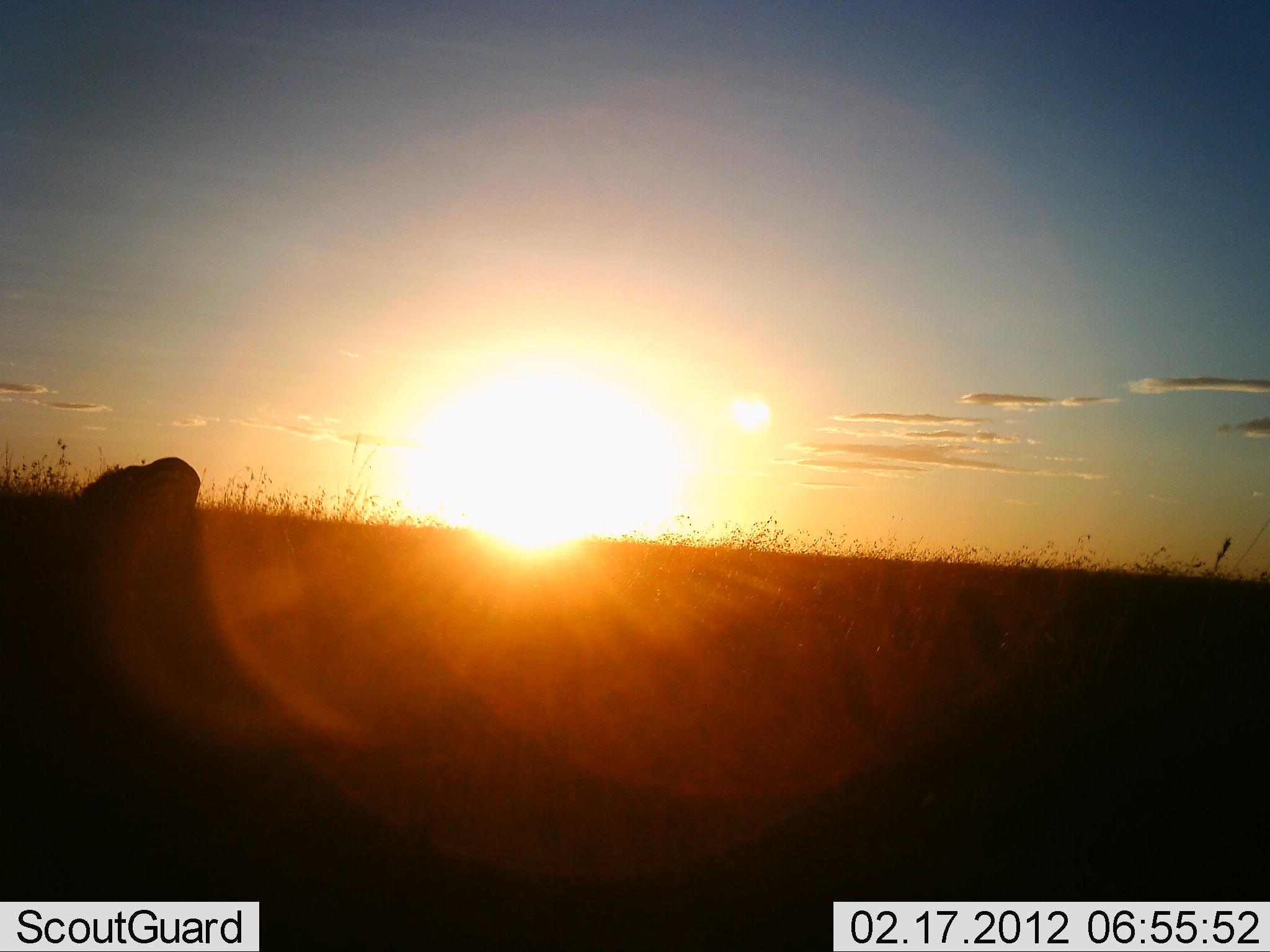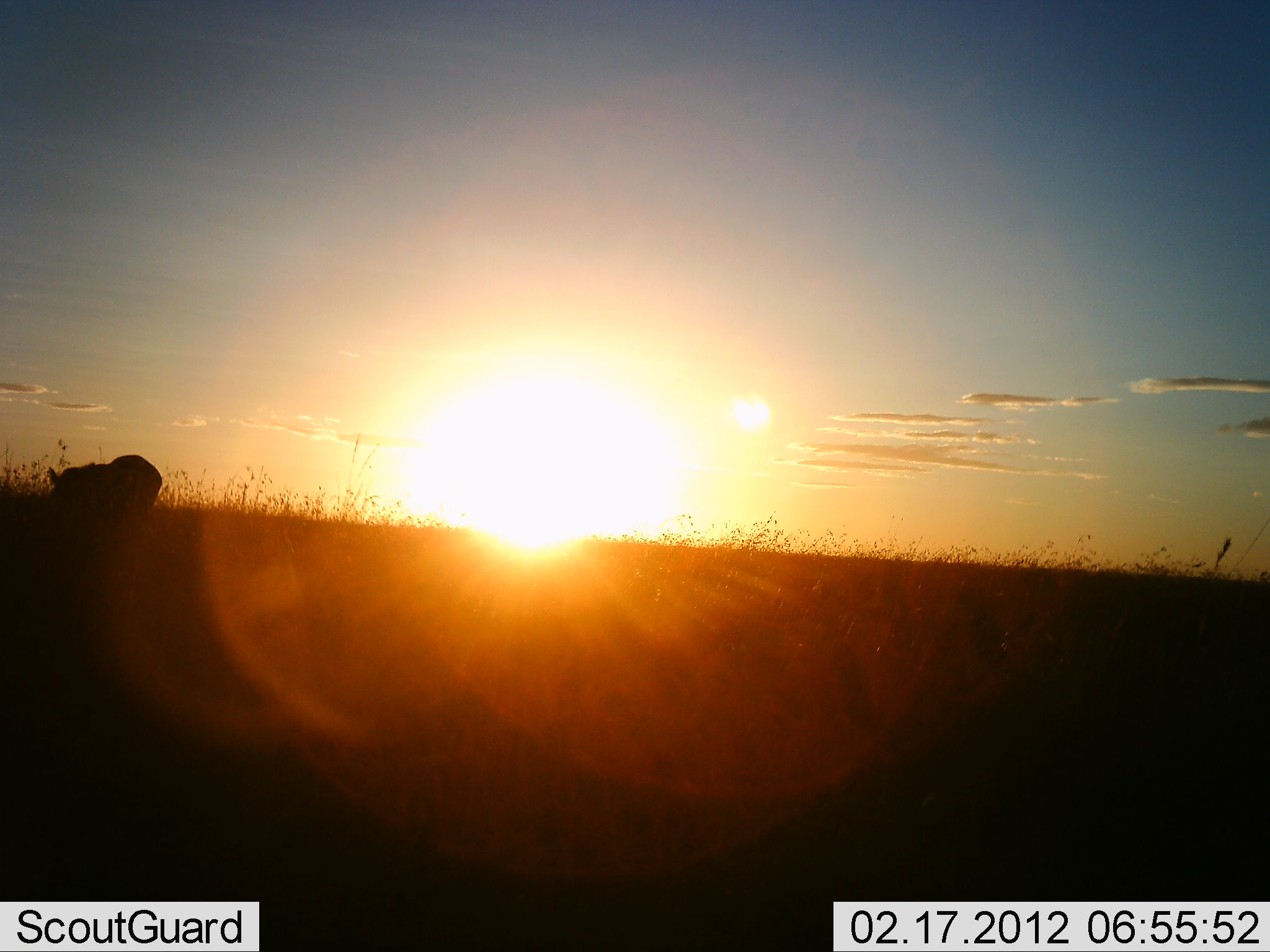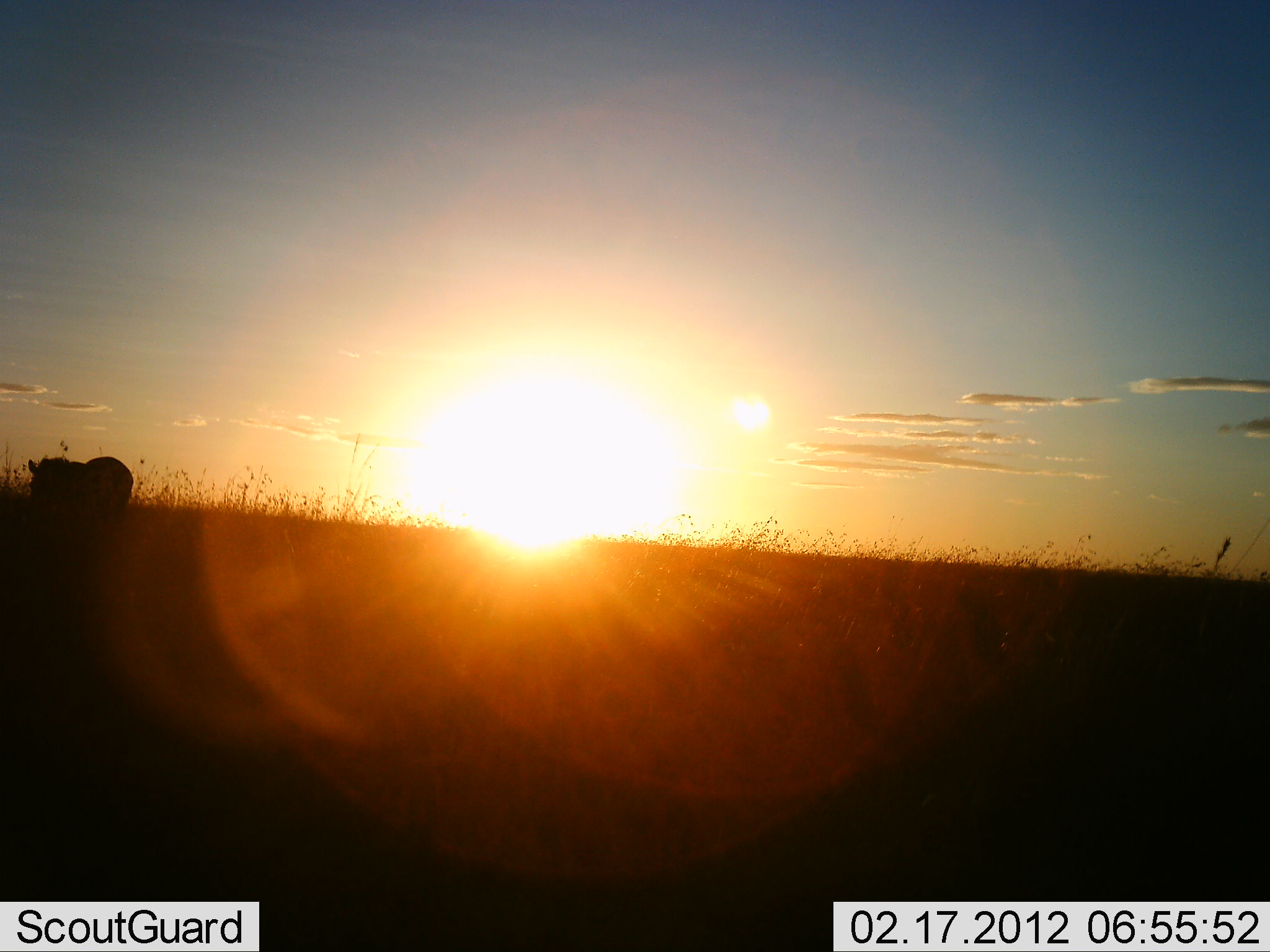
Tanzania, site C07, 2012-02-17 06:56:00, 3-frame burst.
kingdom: Animalia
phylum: Chordata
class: Mammalia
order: Perissodactyla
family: Equidae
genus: Equus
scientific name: Equus quagga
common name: plains zebra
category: zebra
Zebra (plains zebra) (Equus quagga), count 1. Behavior (volunteer vote fractions): standing 14%, resting 0%, moving 71%, interacting 0%. Young present (vote fraction): 0%. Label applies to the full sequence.